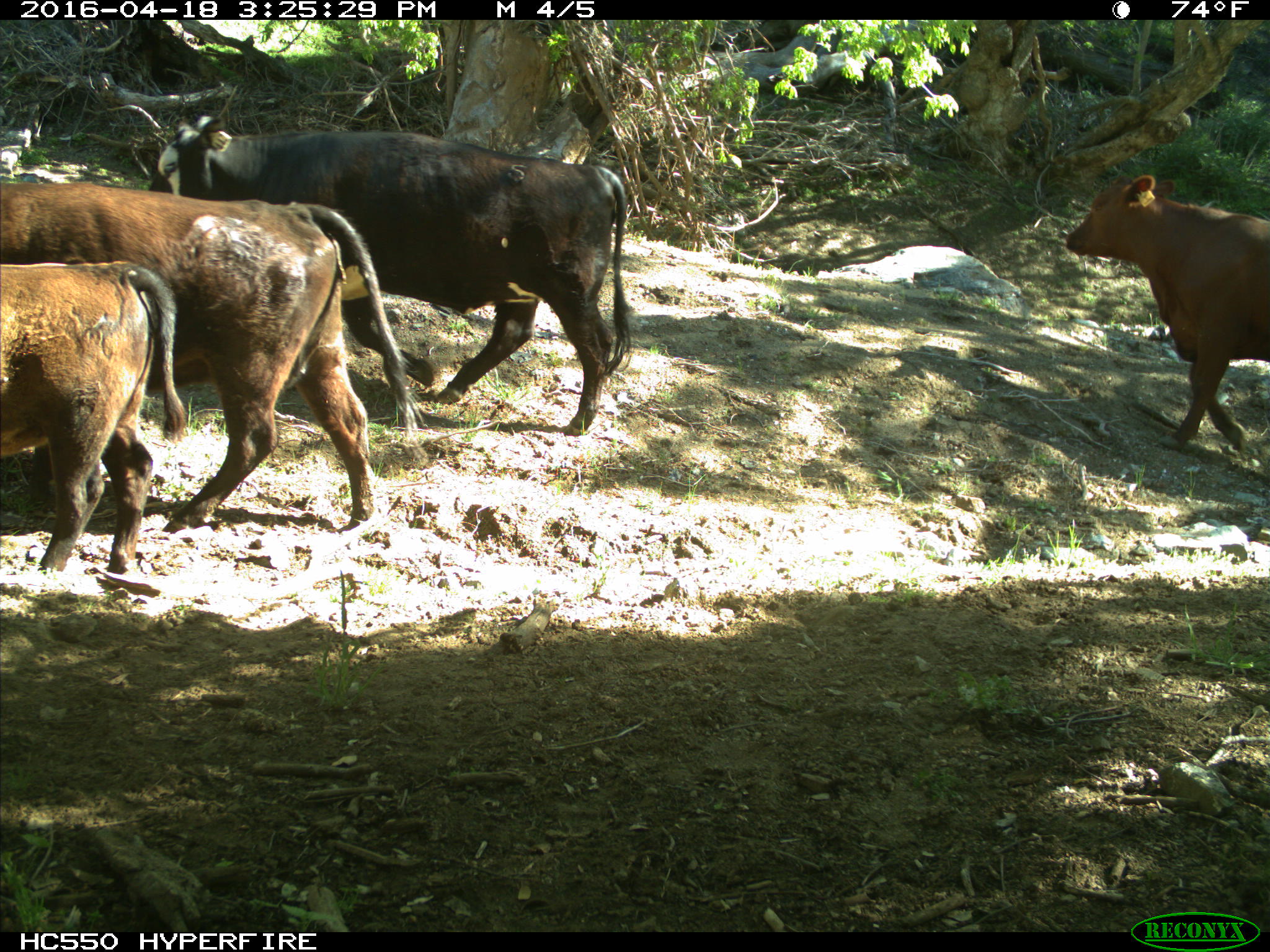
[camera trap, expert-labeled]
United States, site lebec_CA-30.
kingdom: Animalia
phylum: Chordata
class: Mammalia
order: Artiodactyla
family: Bovidae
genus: Bos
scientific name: Bos taurus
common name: domestic cow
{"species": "Bos taurus (domestic cow)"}